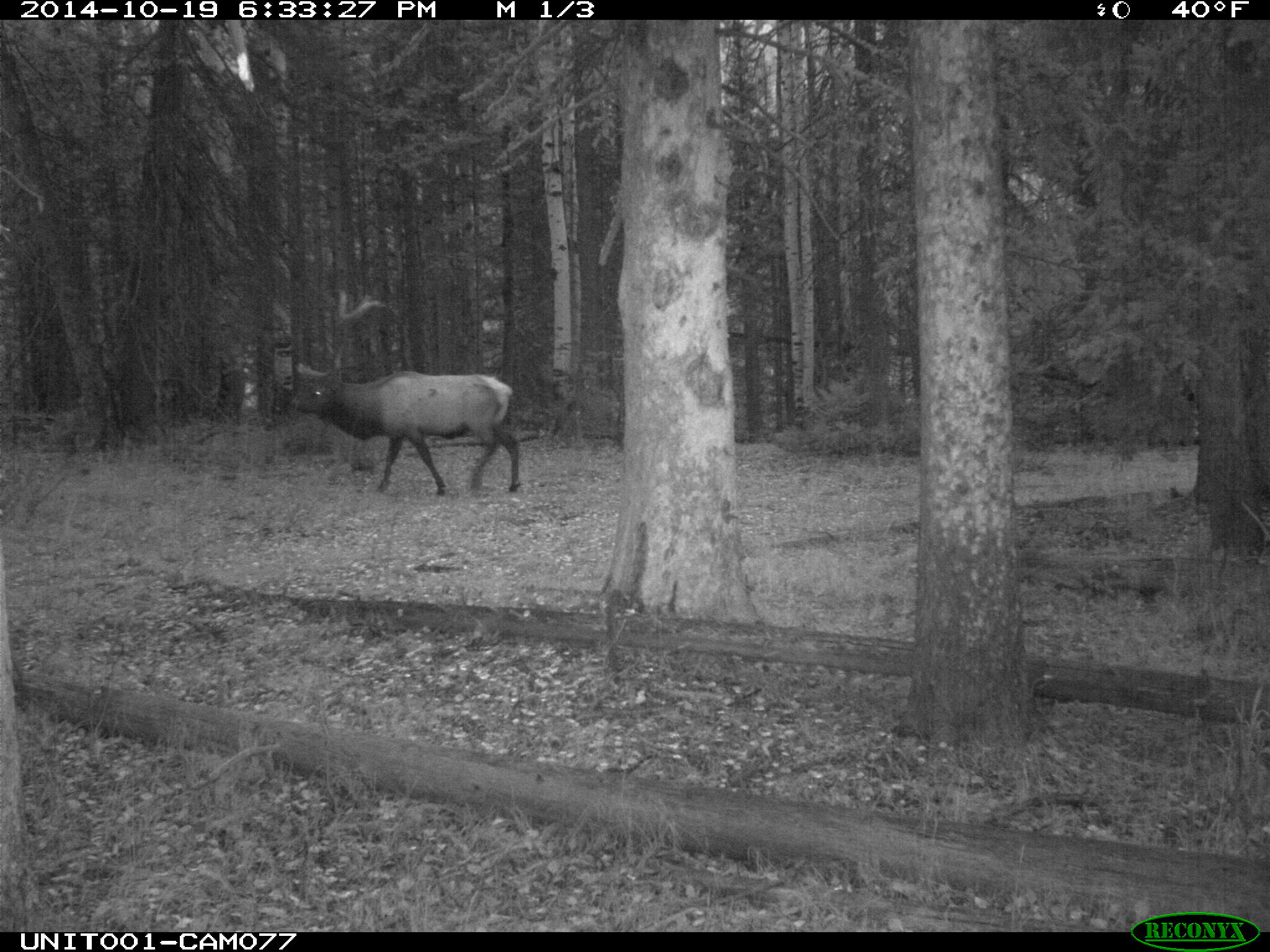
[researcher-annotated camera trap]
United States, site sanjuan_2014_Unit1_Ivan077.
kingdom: Animalia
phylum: Chordata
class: Mammalia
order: Artiodactyla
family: Cervidae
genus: Cervus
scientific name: Cervus elaphus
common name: red deer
Cervus elaphus (red deer).